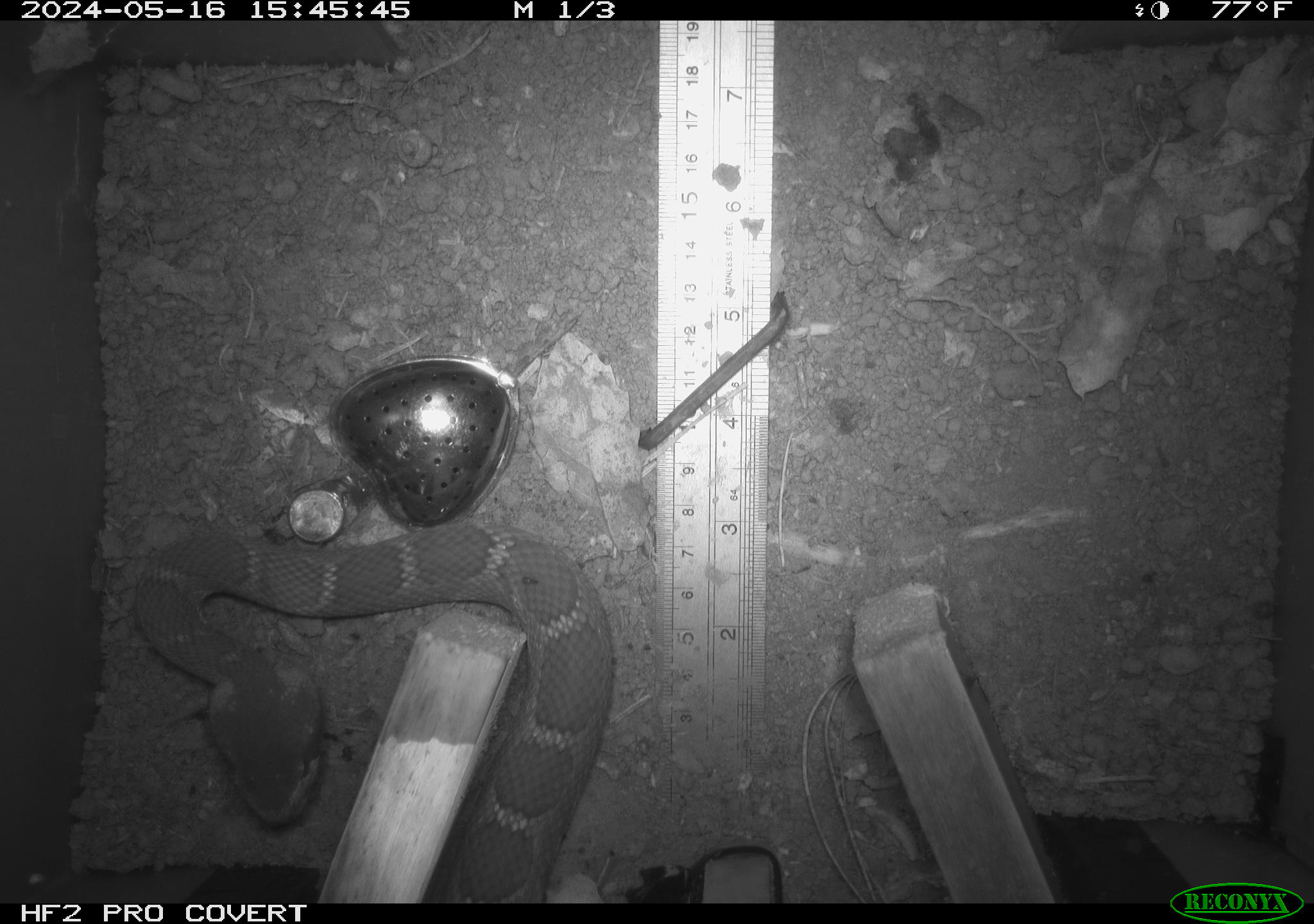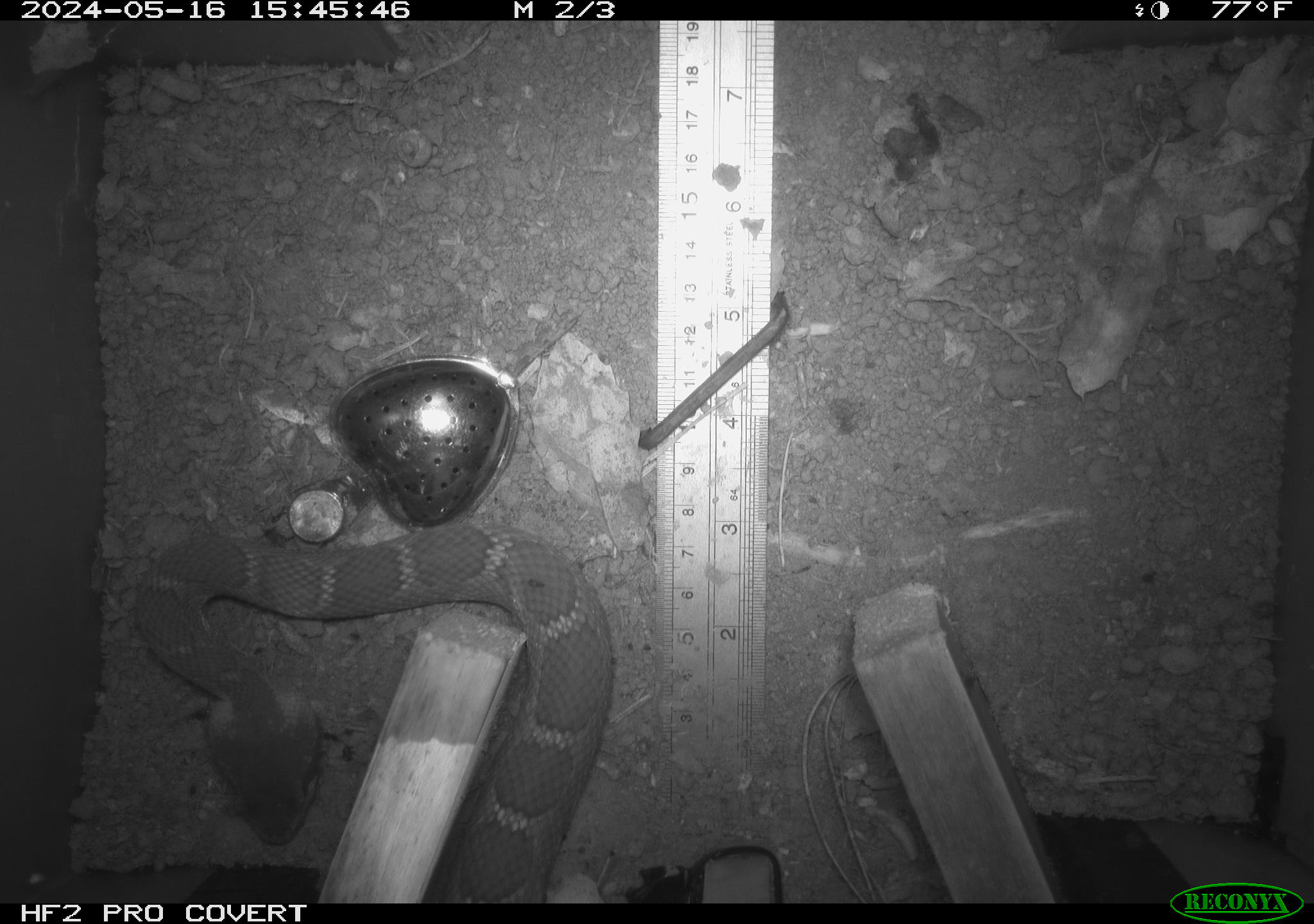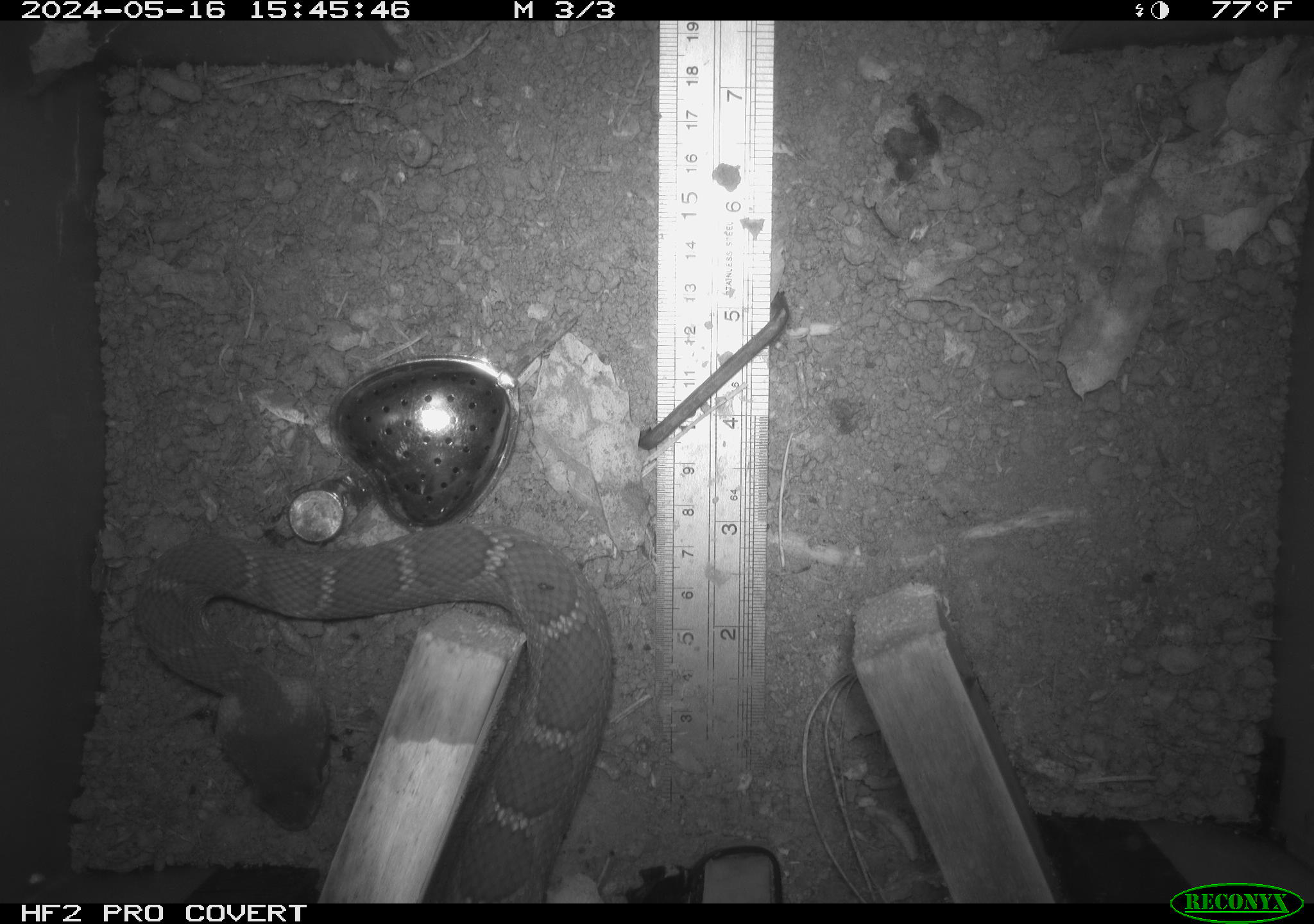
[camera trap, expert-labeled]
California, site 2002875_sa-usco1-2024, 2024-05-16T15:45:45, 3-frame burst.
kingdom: Animalia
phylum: Chordata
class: Reptilia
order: Squamata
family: Viperidae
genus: Crotalus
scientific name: Crotalus oreganus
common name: western rattlesnake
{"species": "western rattlesnake (Crotalus oreganus)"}